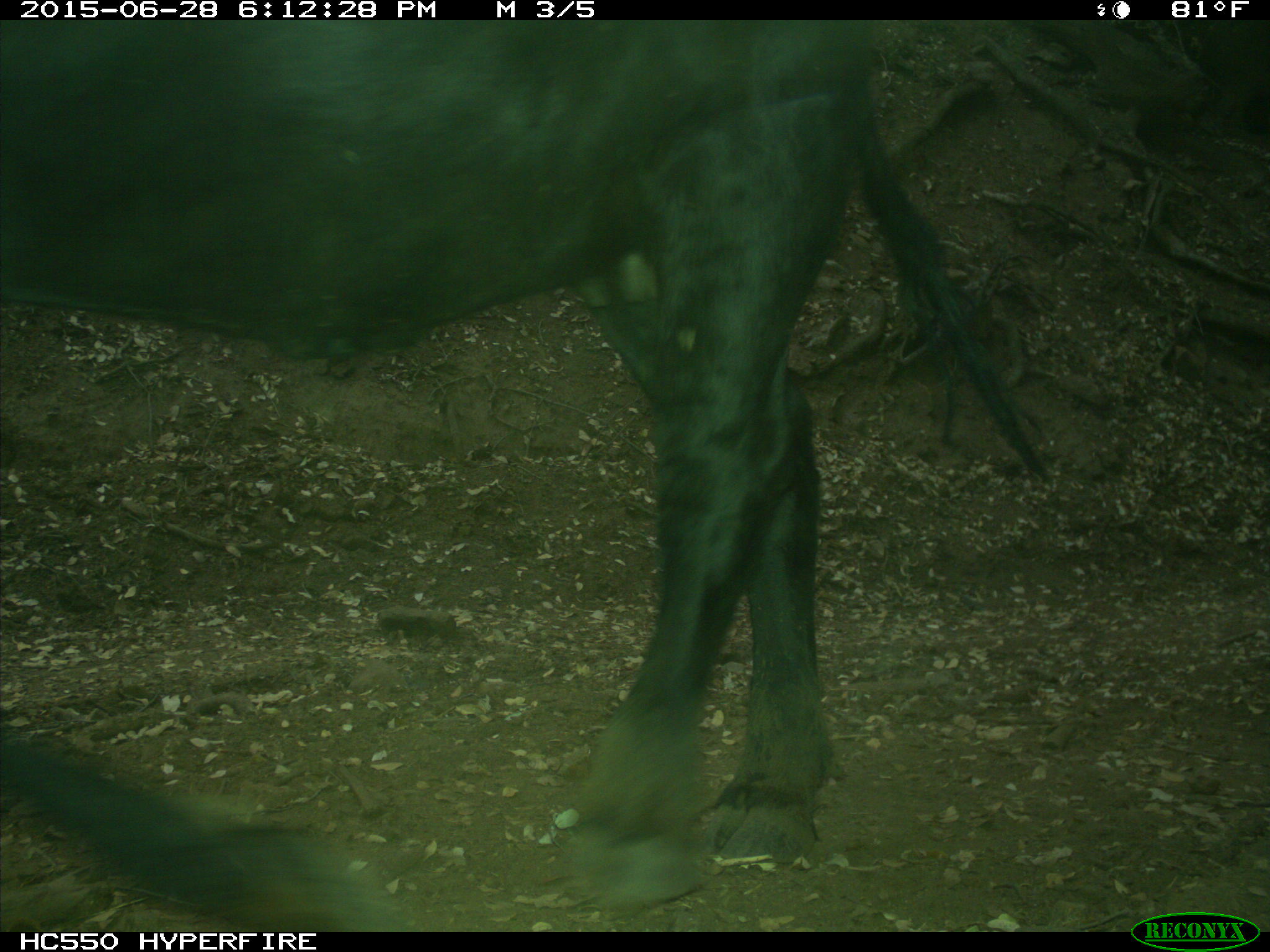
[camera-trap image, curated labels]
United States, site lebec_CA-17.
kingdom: Animalia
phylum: Chordata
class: Mammalia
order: Artiodactyla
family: Bovidae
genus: Bos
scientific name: Bos taurus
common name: domestic cow